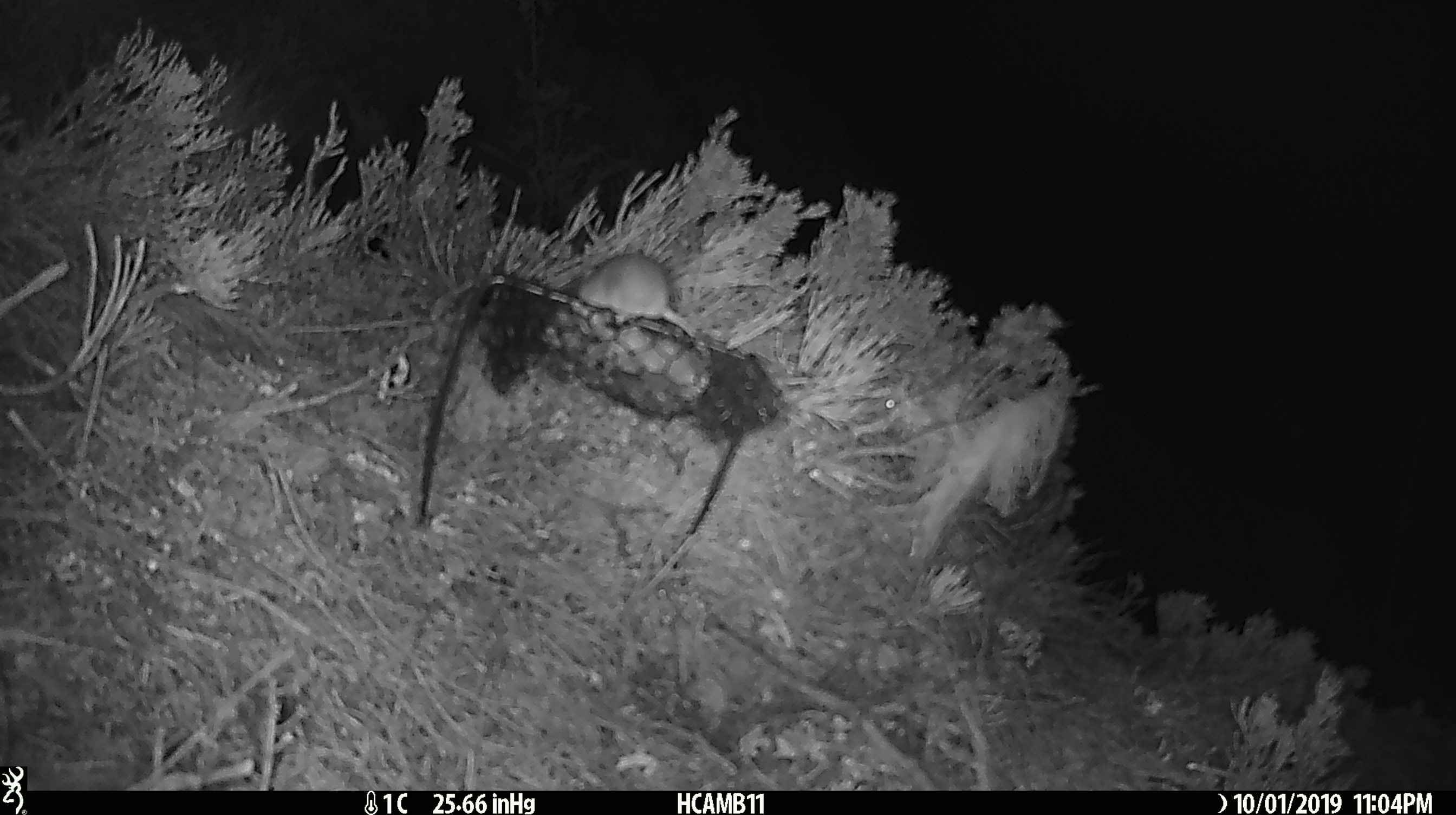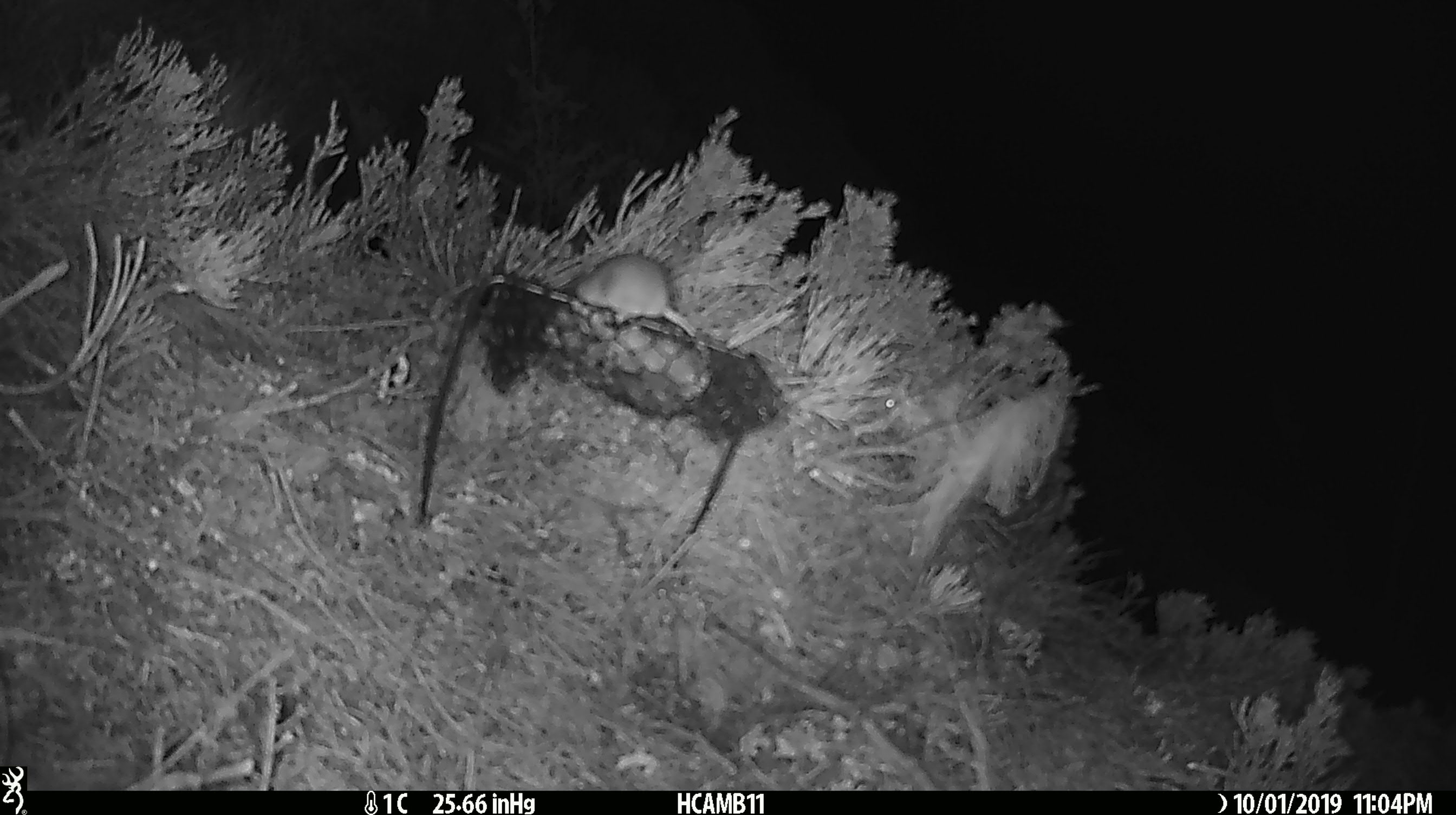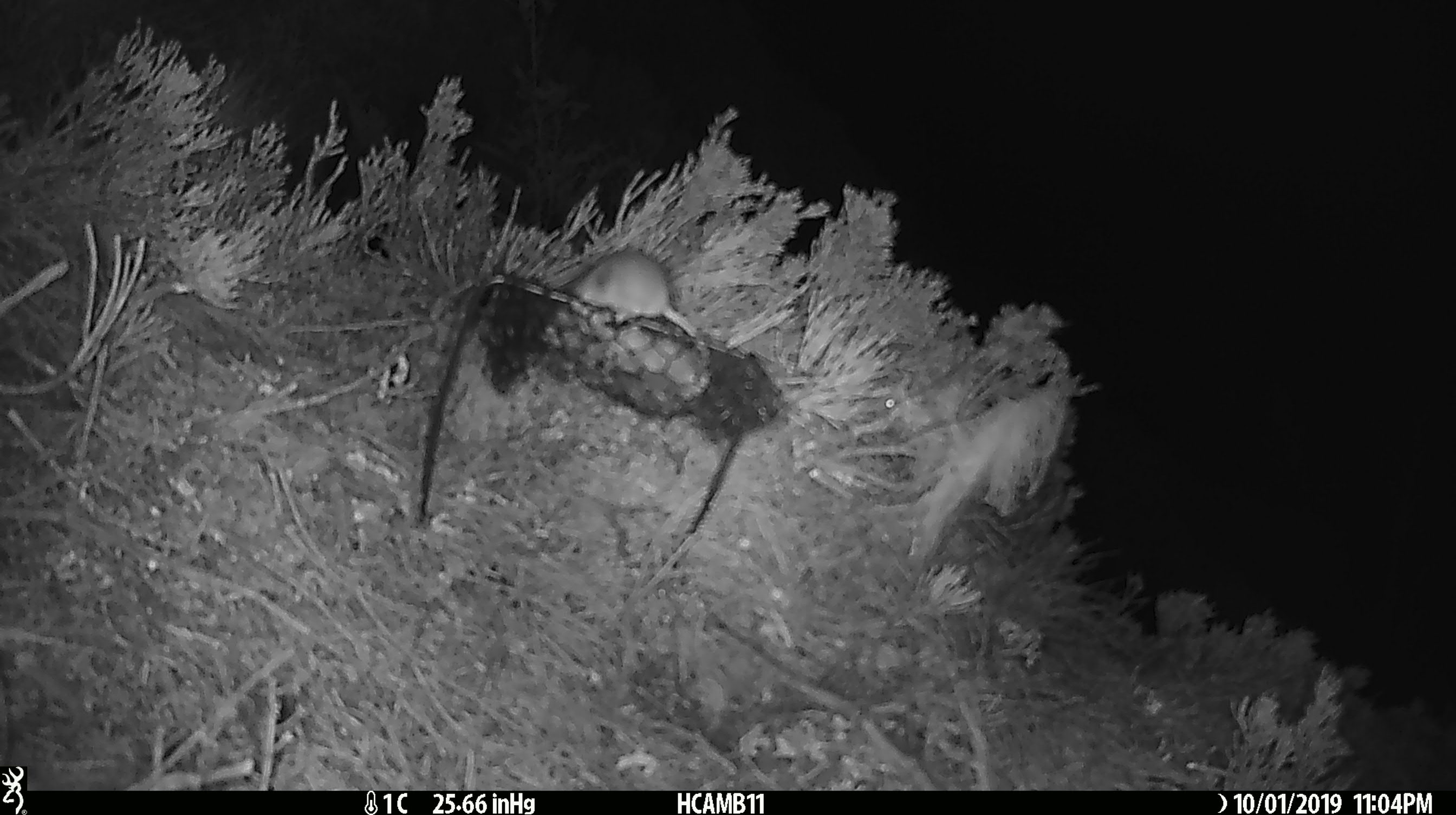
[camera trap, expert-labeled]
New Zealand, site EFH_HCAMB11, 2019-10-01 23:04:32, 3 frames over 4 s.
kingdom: Animalia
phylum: Chordata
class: Mammalia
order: Rodentia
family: Muridae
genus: Mus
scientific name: Mus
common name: mouse